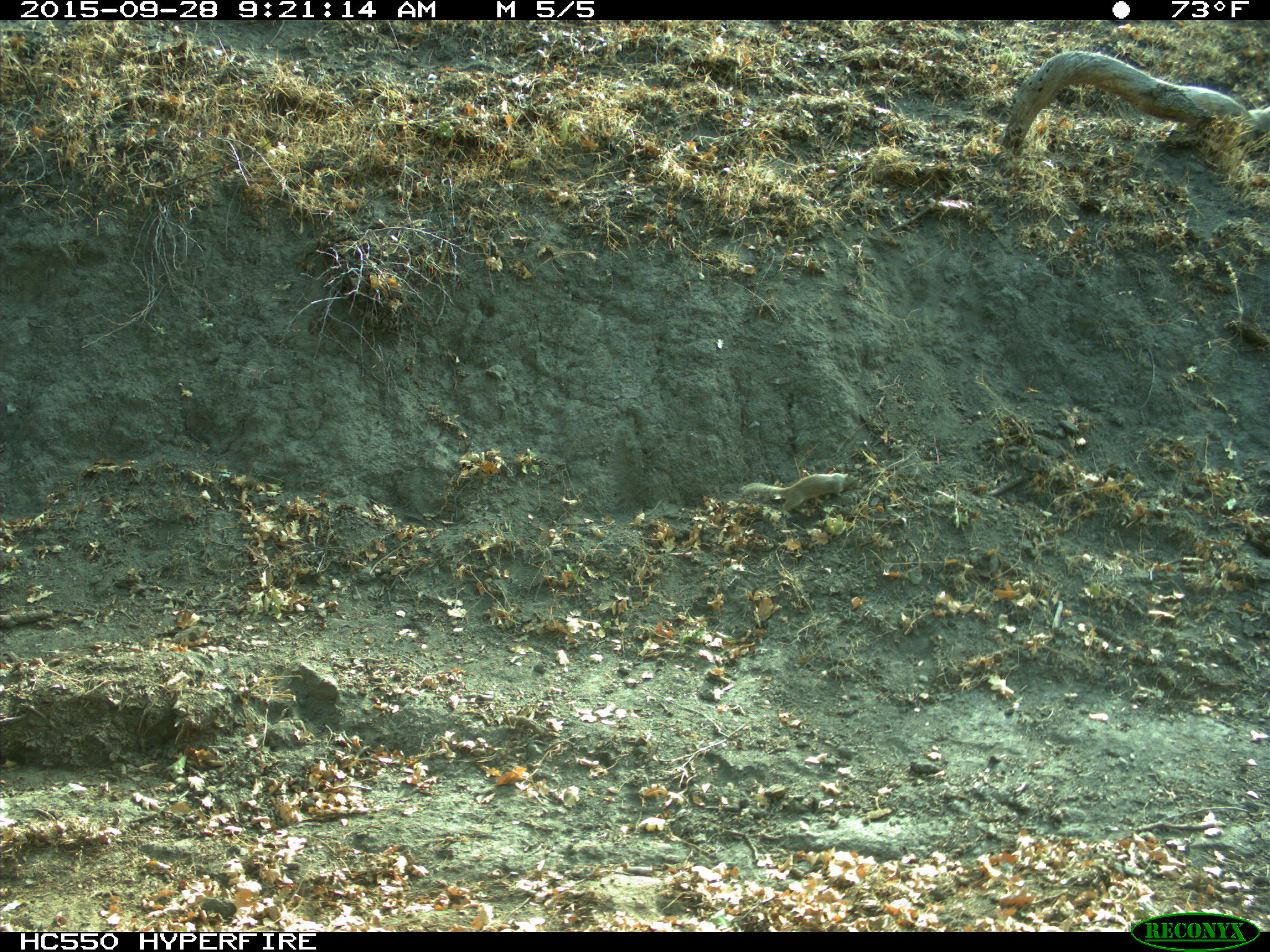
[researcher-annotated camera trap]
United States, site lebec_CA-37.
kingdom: Animalia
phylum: Chordata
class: Mammalia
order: Rodentia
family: Sciuridae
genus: Otospermophilus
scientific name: Otospermophilus beecheyi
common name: california ground squirrel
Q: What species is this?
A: Otospermophilus beecheyi (california ground squirrel).